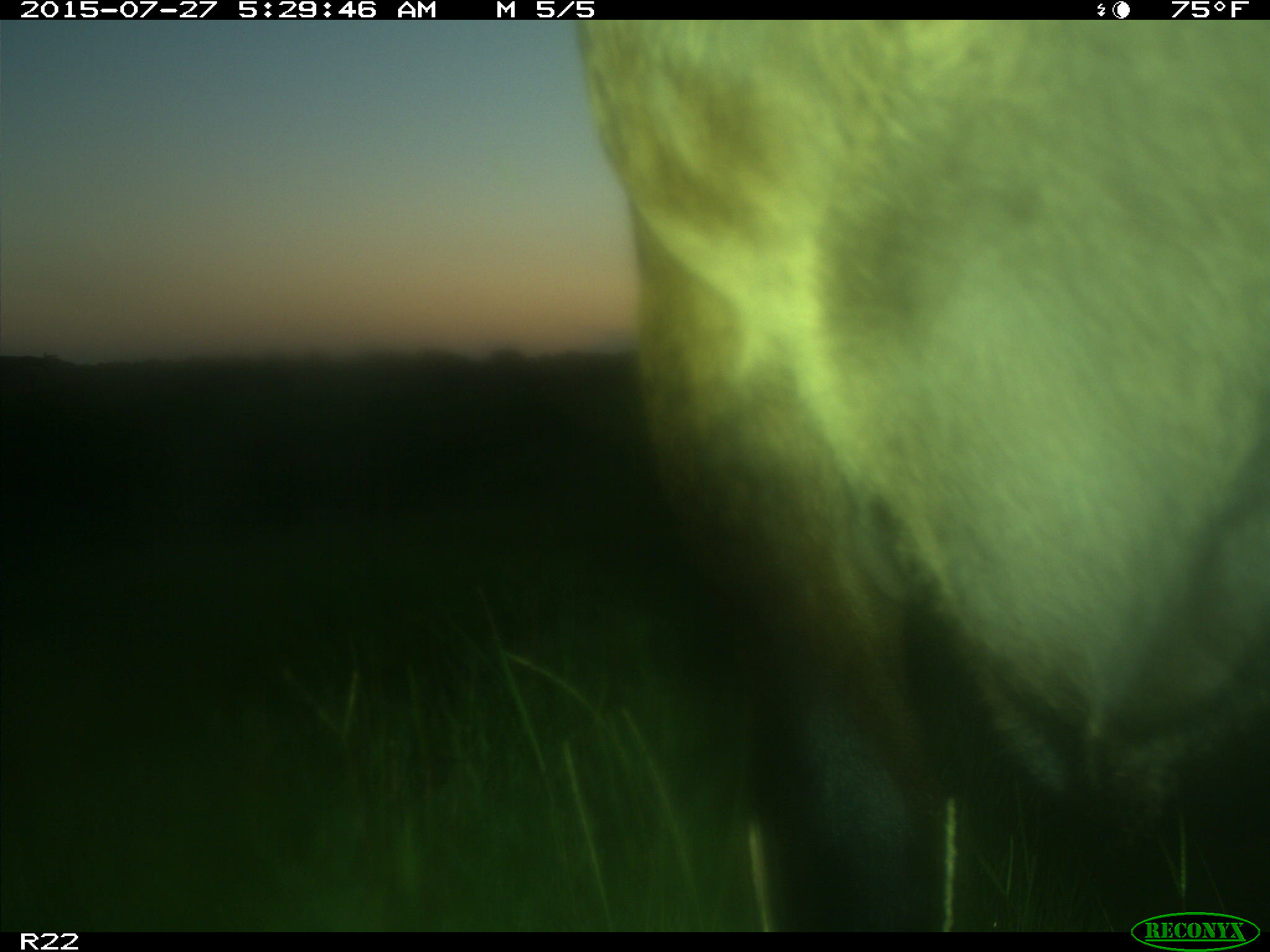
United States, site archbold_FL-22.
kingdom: Animalia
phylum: Chordata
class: Mammalia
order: Artiodactyla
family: Bovidae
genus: Bos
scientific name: Bos taurus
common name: domestic cow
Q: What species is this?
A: Bos taurus (domestic cow).